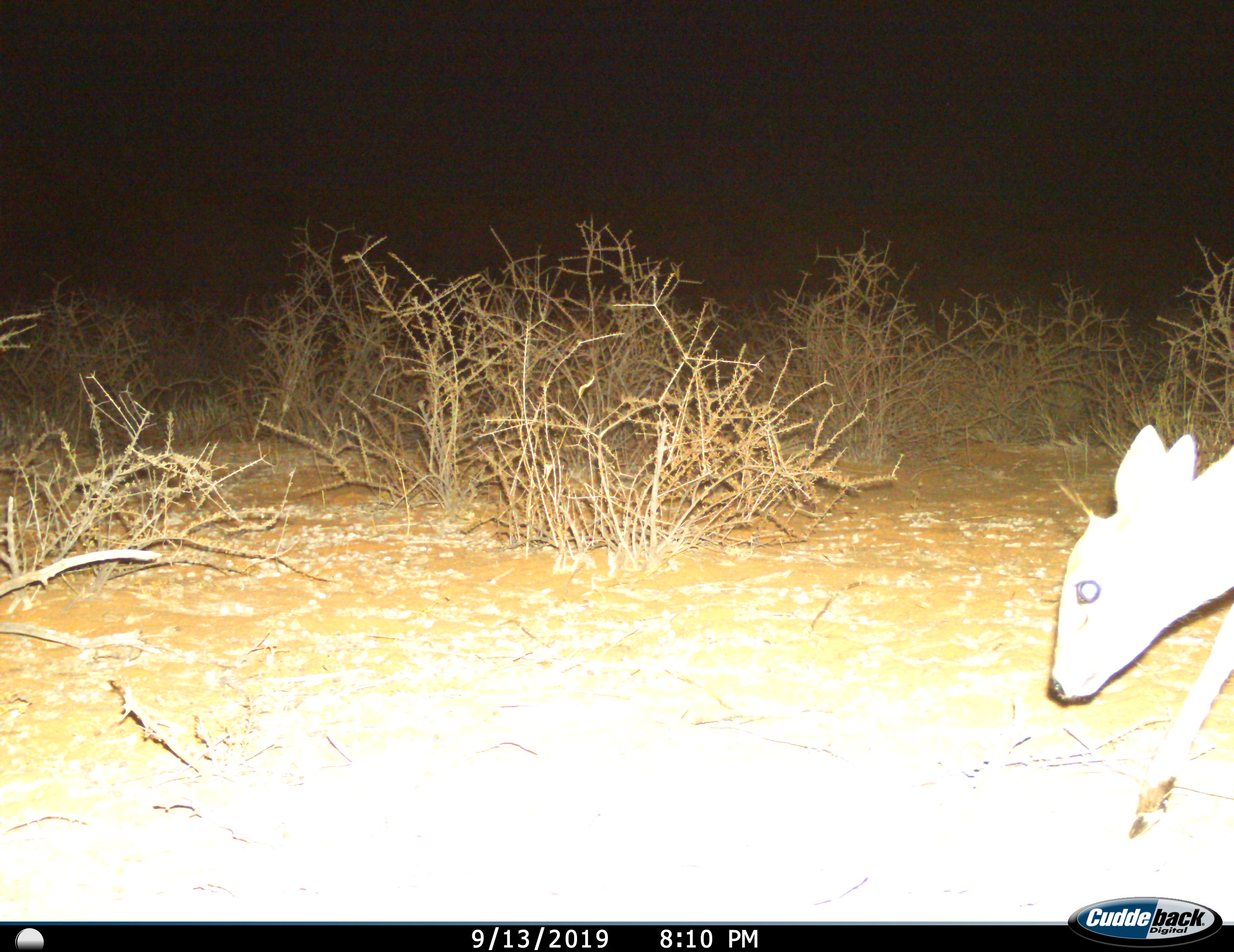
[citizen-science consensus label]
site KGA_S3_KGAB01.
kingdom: Animalia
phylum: Chordata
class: Mammalia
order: Artiodactyla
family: Bovidae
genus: Raphicerus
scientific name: Raphicerus campestris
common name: steenbok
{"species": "steenbok (Raphicerus campestris)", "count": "1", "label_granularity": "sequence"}